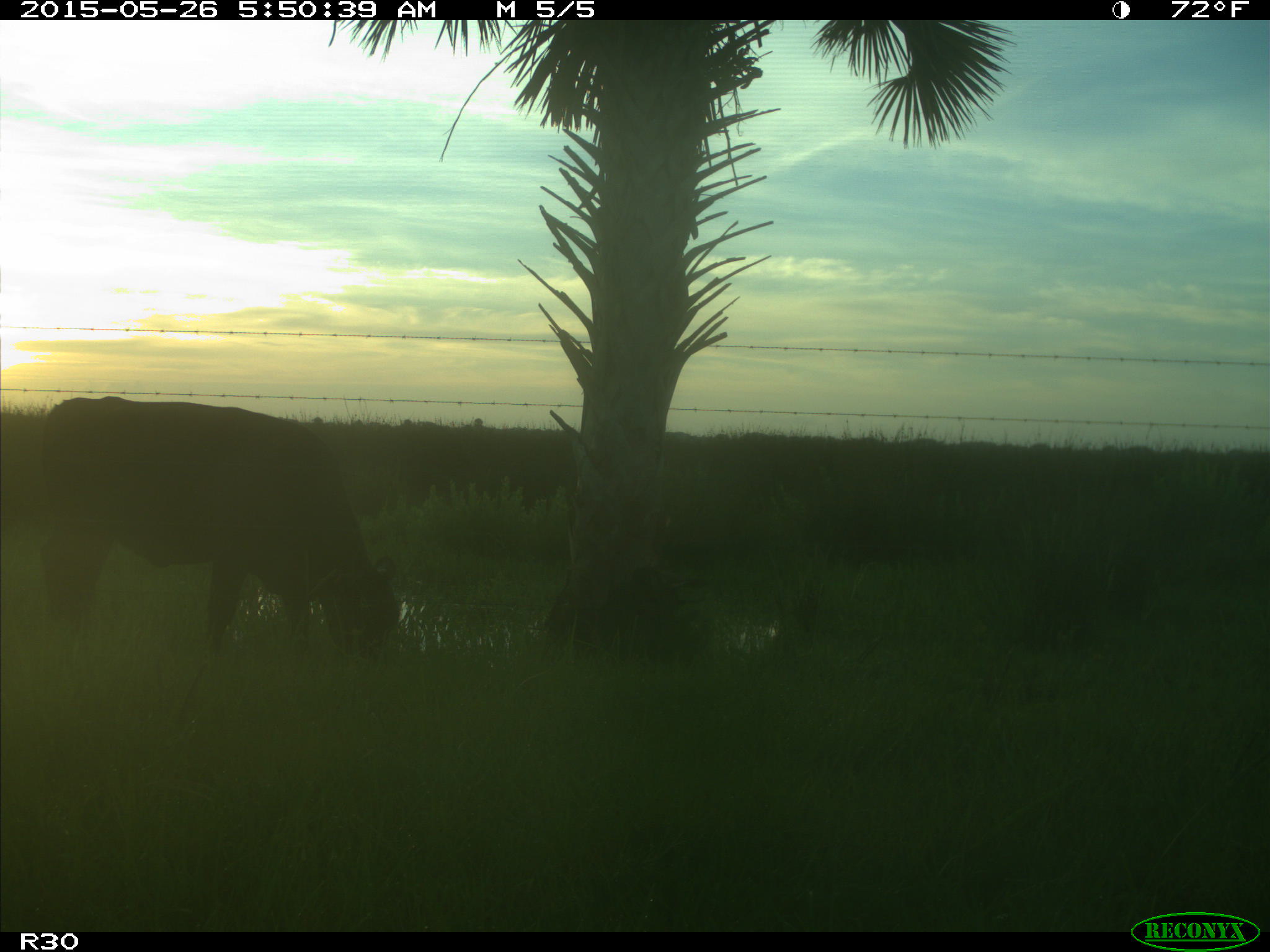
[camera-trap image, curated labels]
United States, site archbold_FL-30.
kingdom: Animalia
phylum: Chordata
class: Mammalia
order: Artiodactyla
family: Bovidae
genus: Bos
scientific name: Bos taurus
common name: domestic cow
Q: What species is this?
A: Bos taurus (domestic cow).